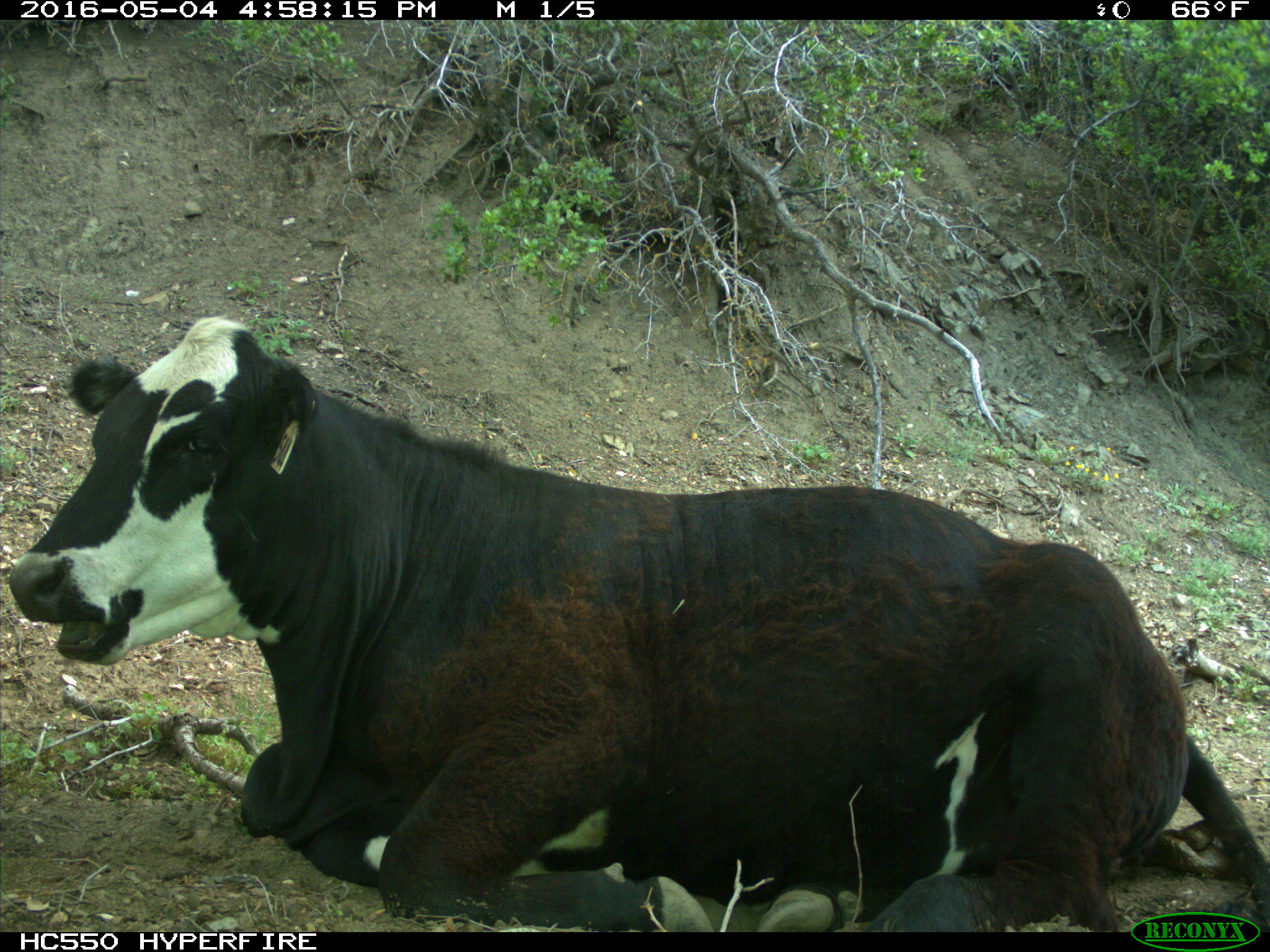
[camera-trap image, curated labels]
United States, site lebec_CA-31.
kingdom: Animalia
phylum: Chordata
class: Mammalia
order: Artiodactyla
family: Bovidae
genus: Bos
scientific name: Bos taurus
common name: domestic cow